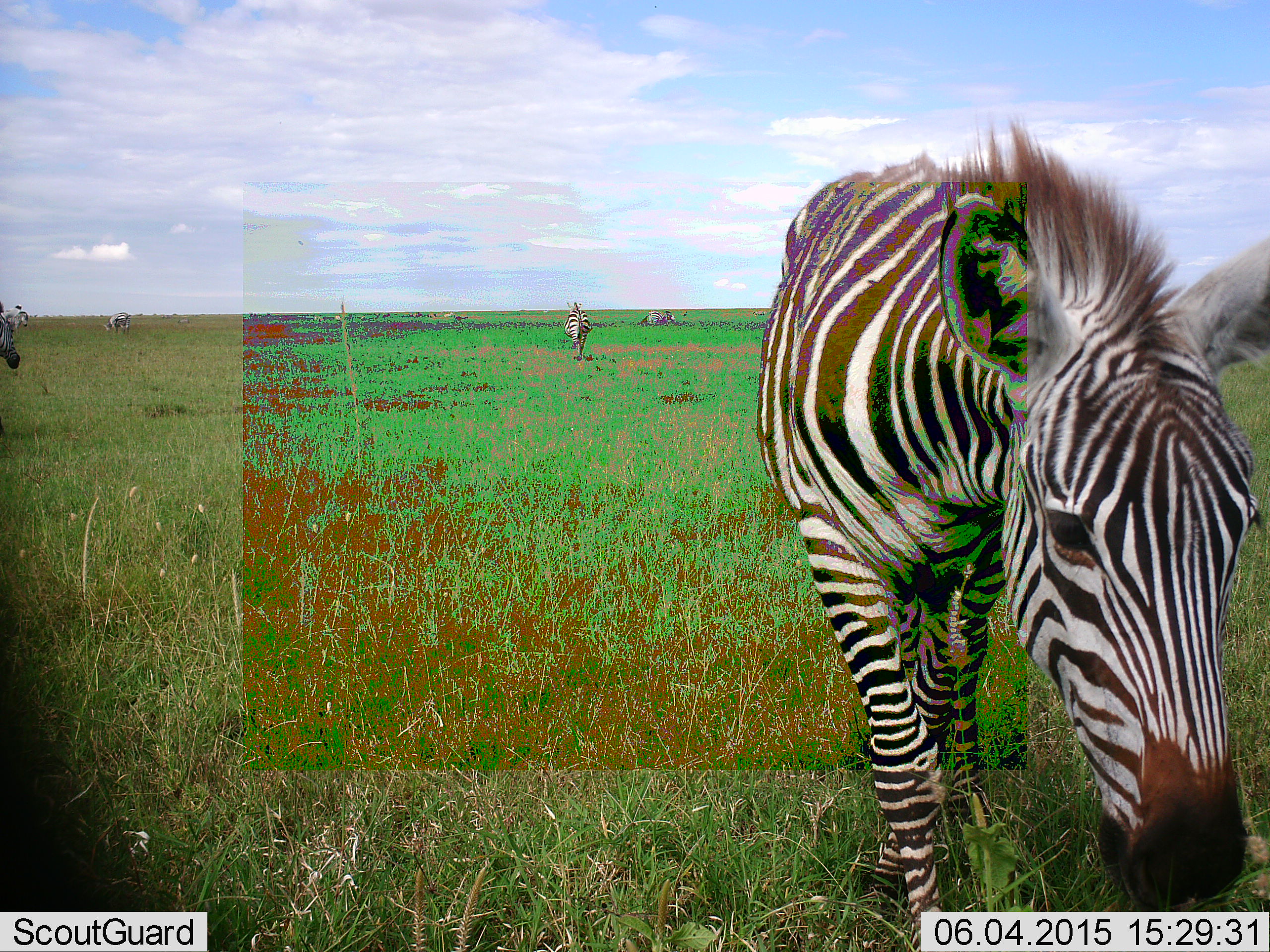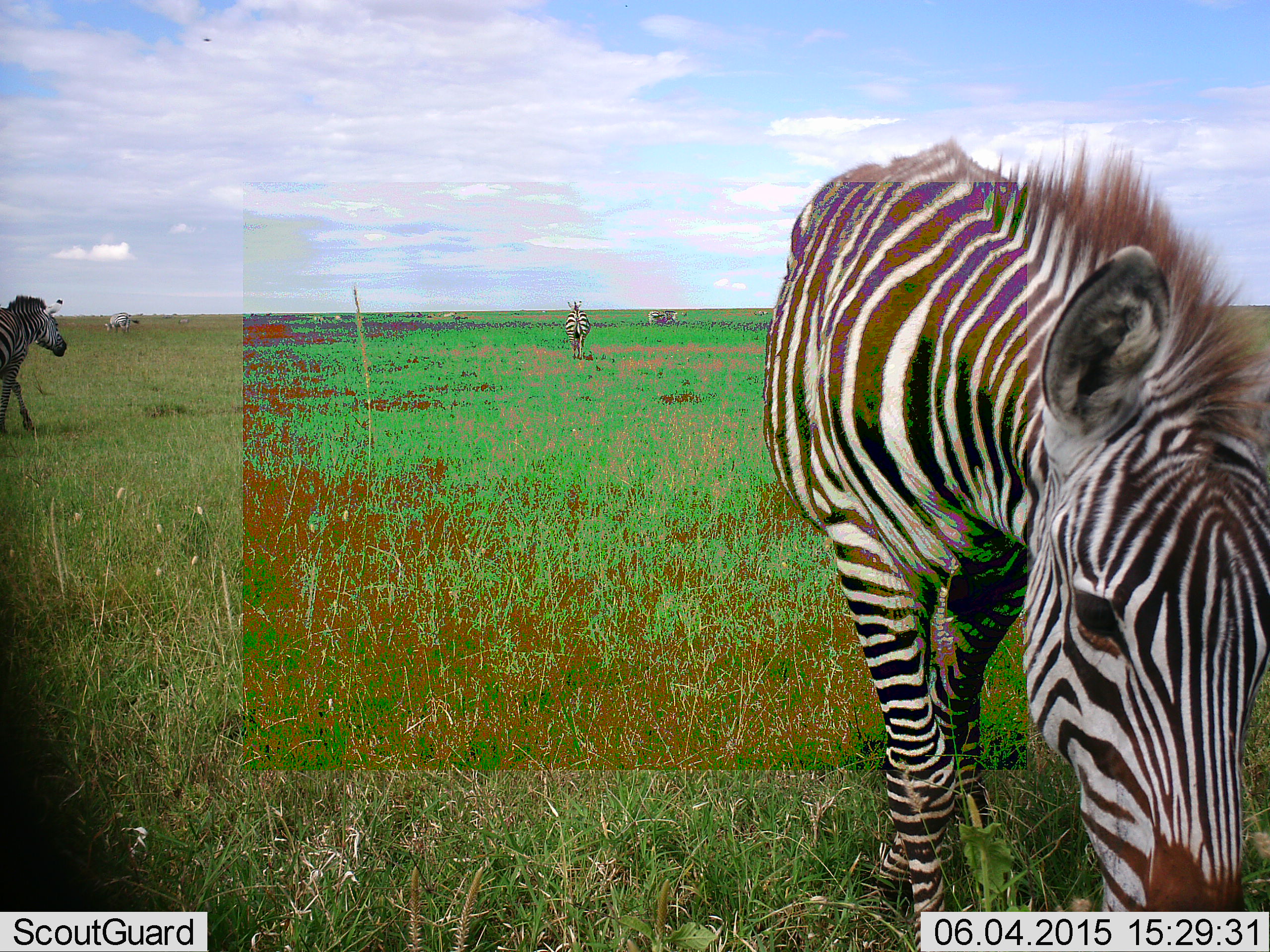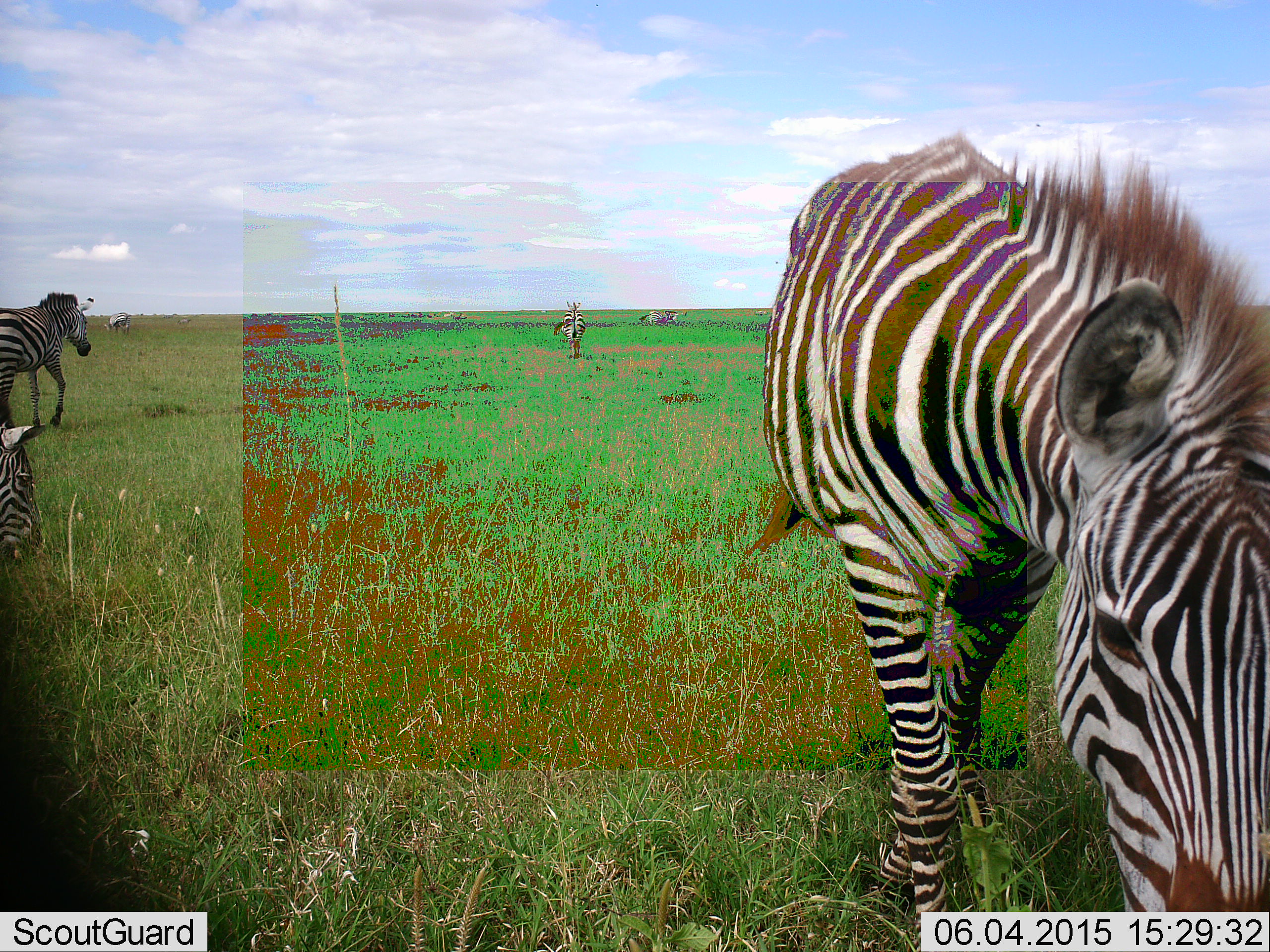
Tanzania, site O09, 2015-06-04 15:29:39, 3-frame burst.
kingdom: Animalia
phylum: Chordata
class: Mammalia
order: Perissodactyla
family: Equidae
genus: Equus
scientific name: Equus quagga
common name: plains zebra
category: zebra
Zebra (plains zebra) (Equus quagga), count 6. Behavior (volunteer vote fractions): standing 45%, resting 9%, moving 73%, interacting 0%. Young present (vote fraction): 0%. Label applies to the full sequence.